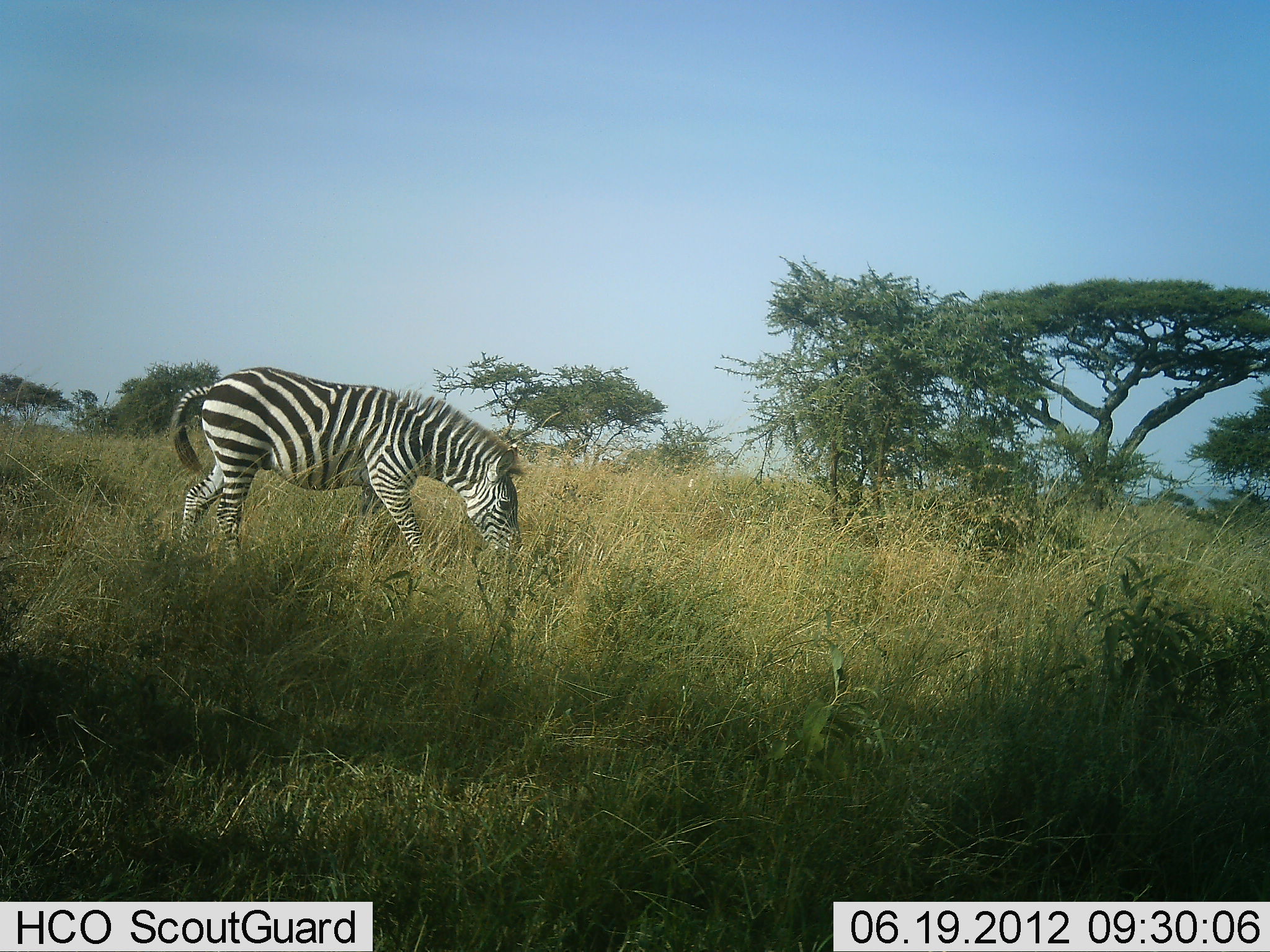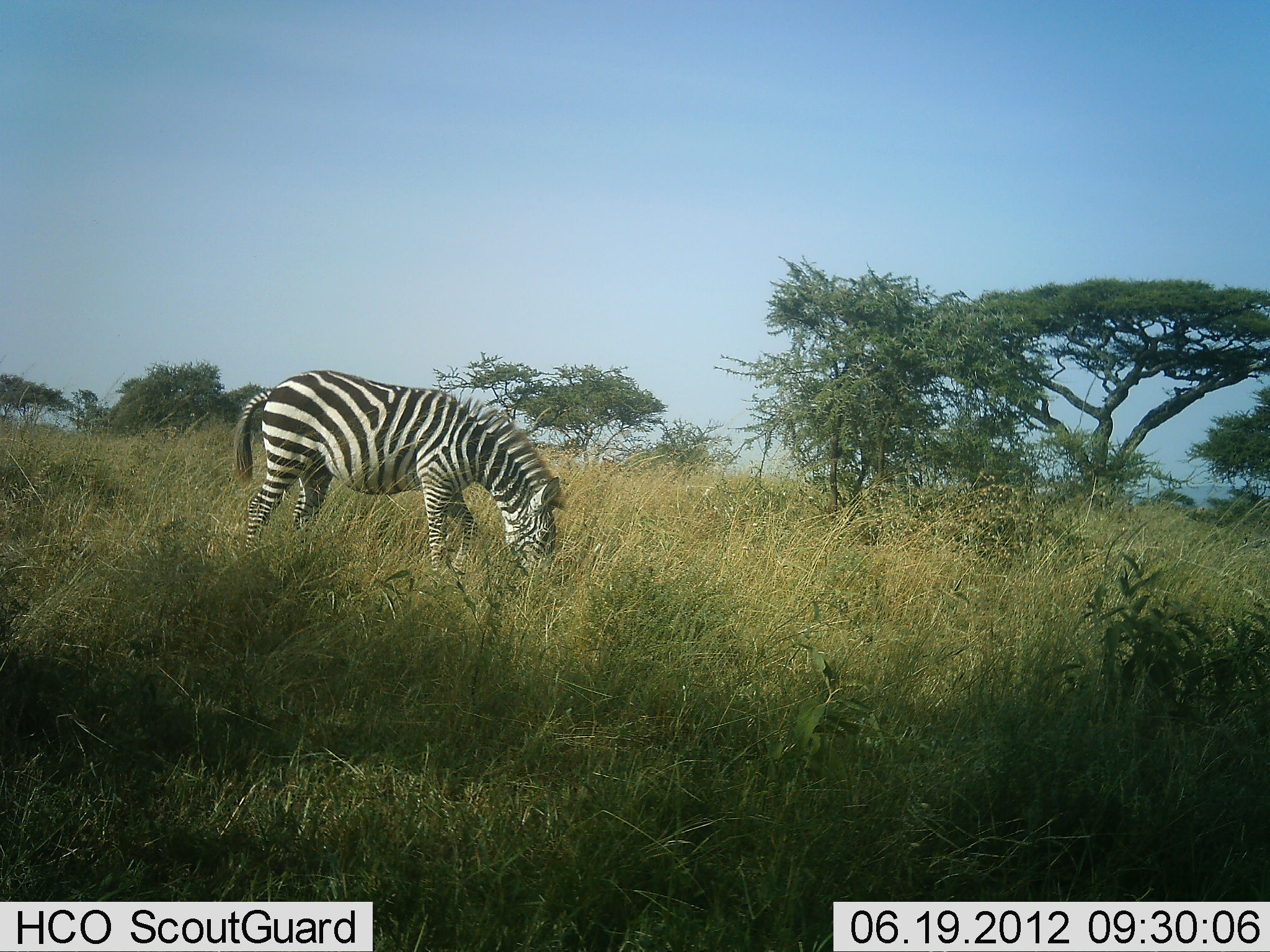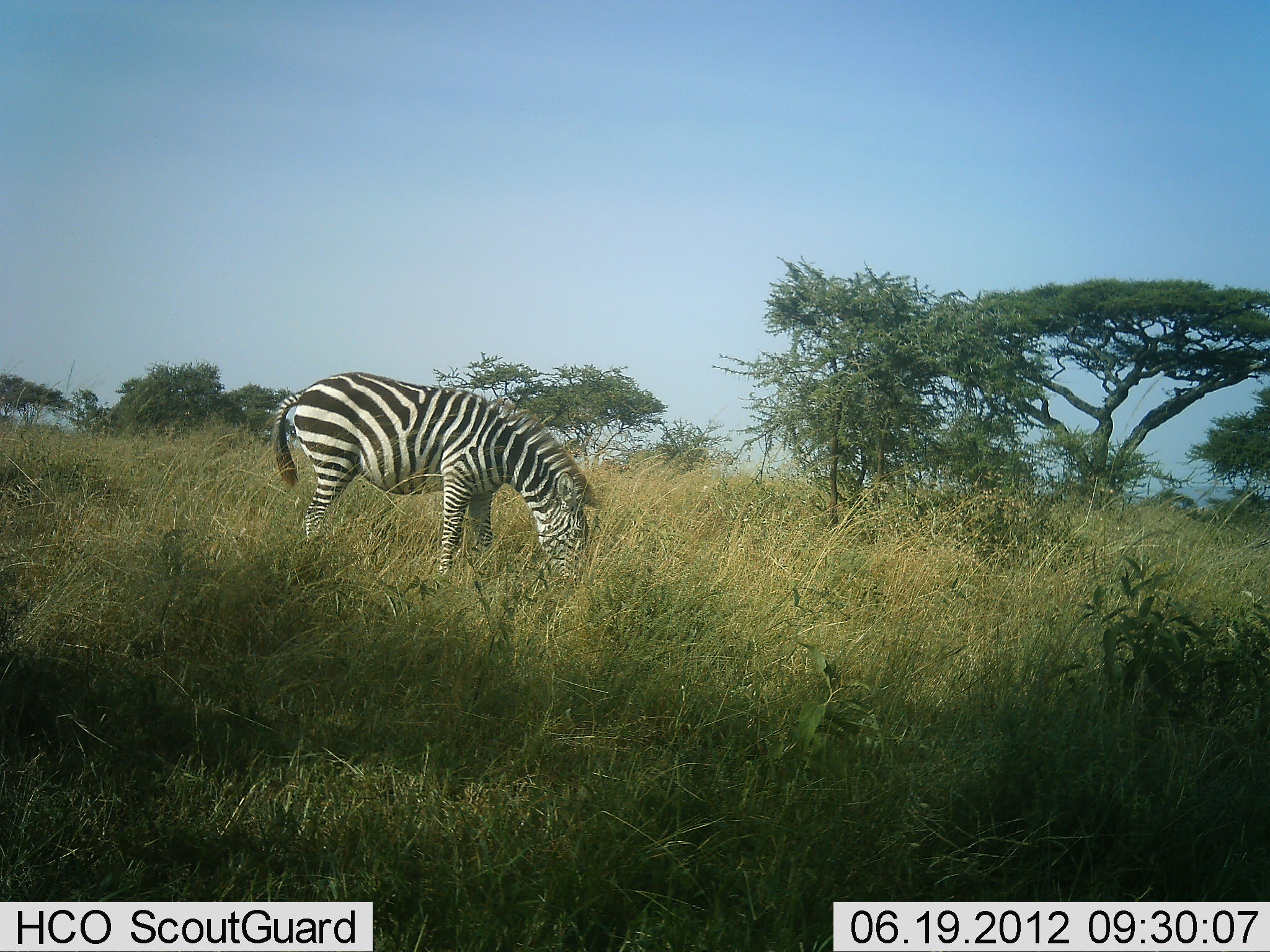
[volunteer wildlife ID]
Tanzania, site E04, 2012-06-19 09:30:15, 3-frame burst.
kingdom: Animalia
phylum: Chordata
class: Mammalia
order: Perissodactyla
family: Equidae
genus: Equus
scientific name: Equus quagga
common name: plains zebra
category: zebra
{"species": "zebra (plains zebra) (Equus quagga)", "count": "1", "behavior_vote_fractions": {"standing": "0%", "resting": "0%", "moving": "50%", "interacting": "0%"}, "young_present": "0%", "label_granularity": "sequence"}